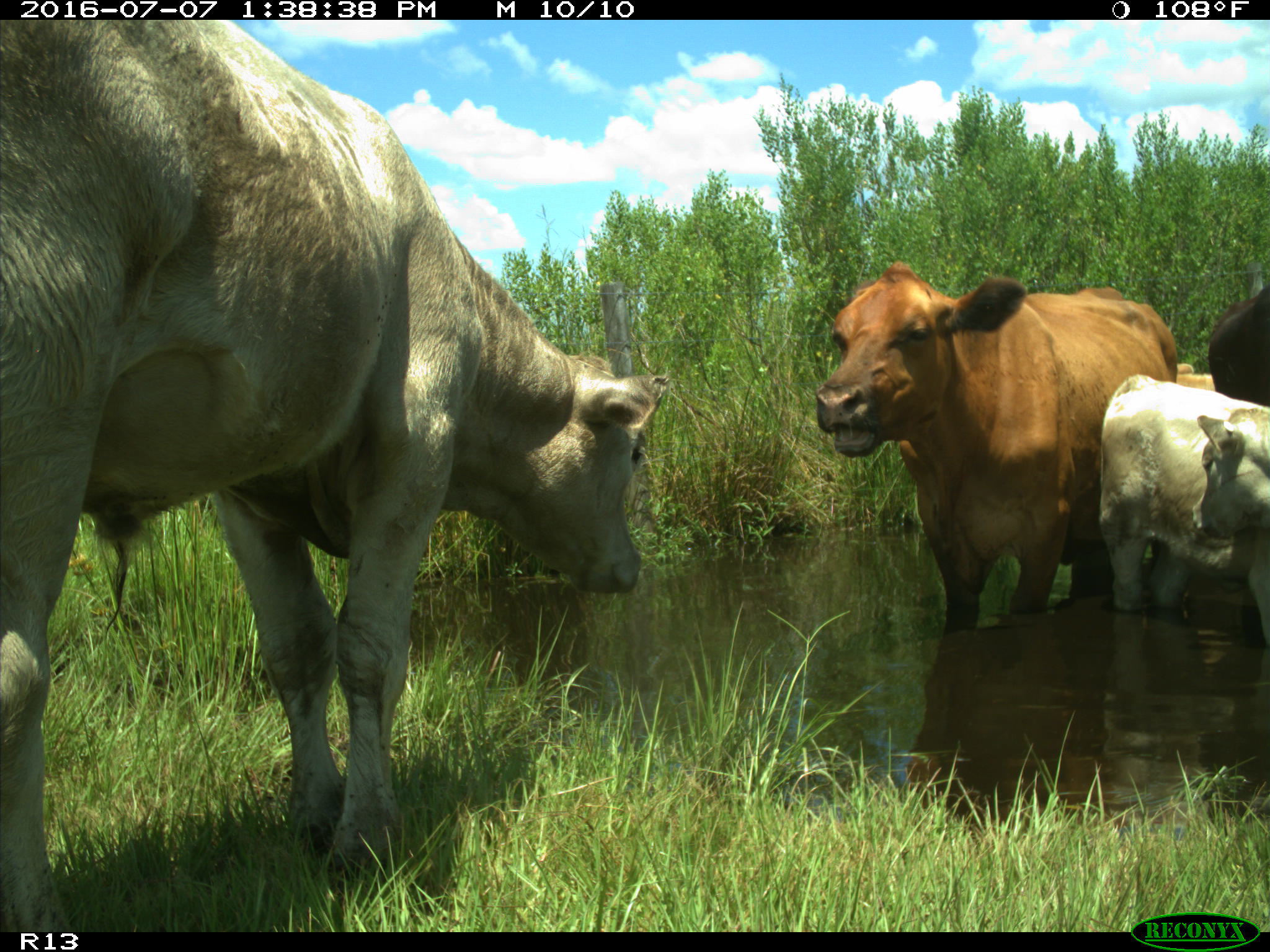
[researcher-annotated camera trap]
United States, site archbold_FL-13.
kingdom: Animalia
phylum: Chordata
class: Mammalia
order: Artiodactyla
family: Bovidae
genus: Bos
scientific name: Bos taurus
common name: domestic cow